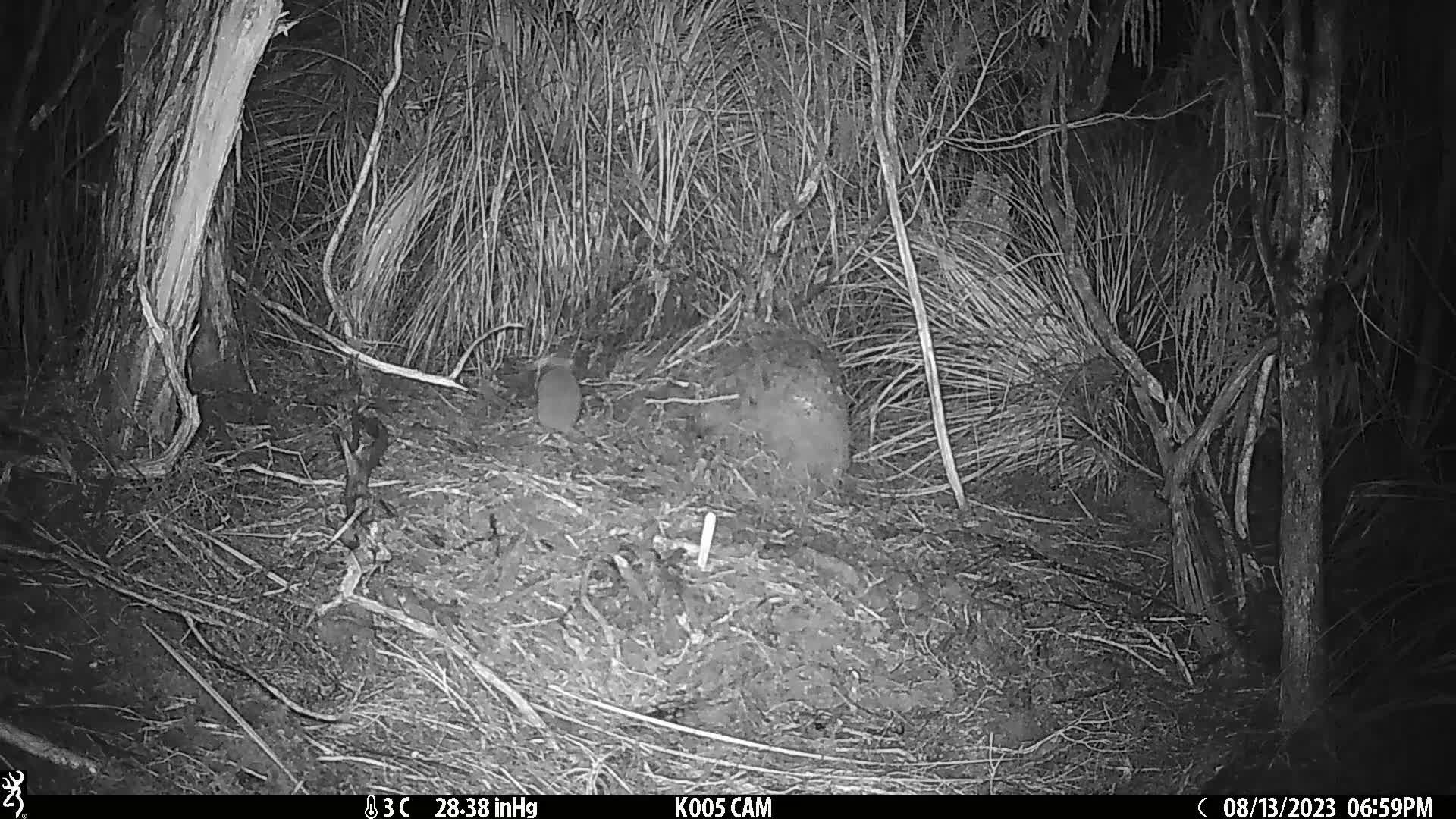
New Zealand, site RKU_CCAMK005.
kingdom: Animalia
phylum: Chordata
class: Mammalia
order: Rodentia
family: Muridae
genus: Rattus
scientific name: Rattus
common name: rat